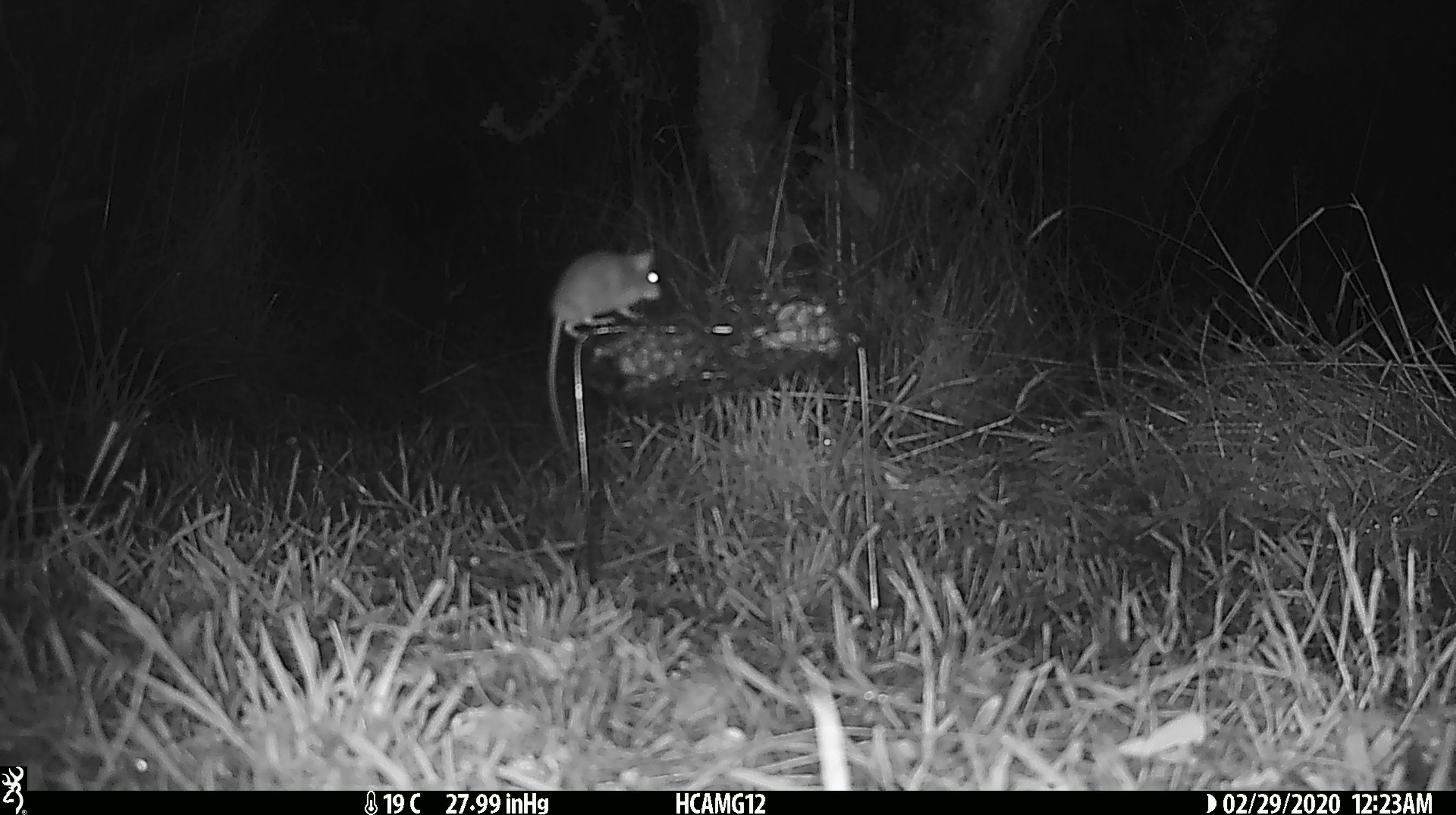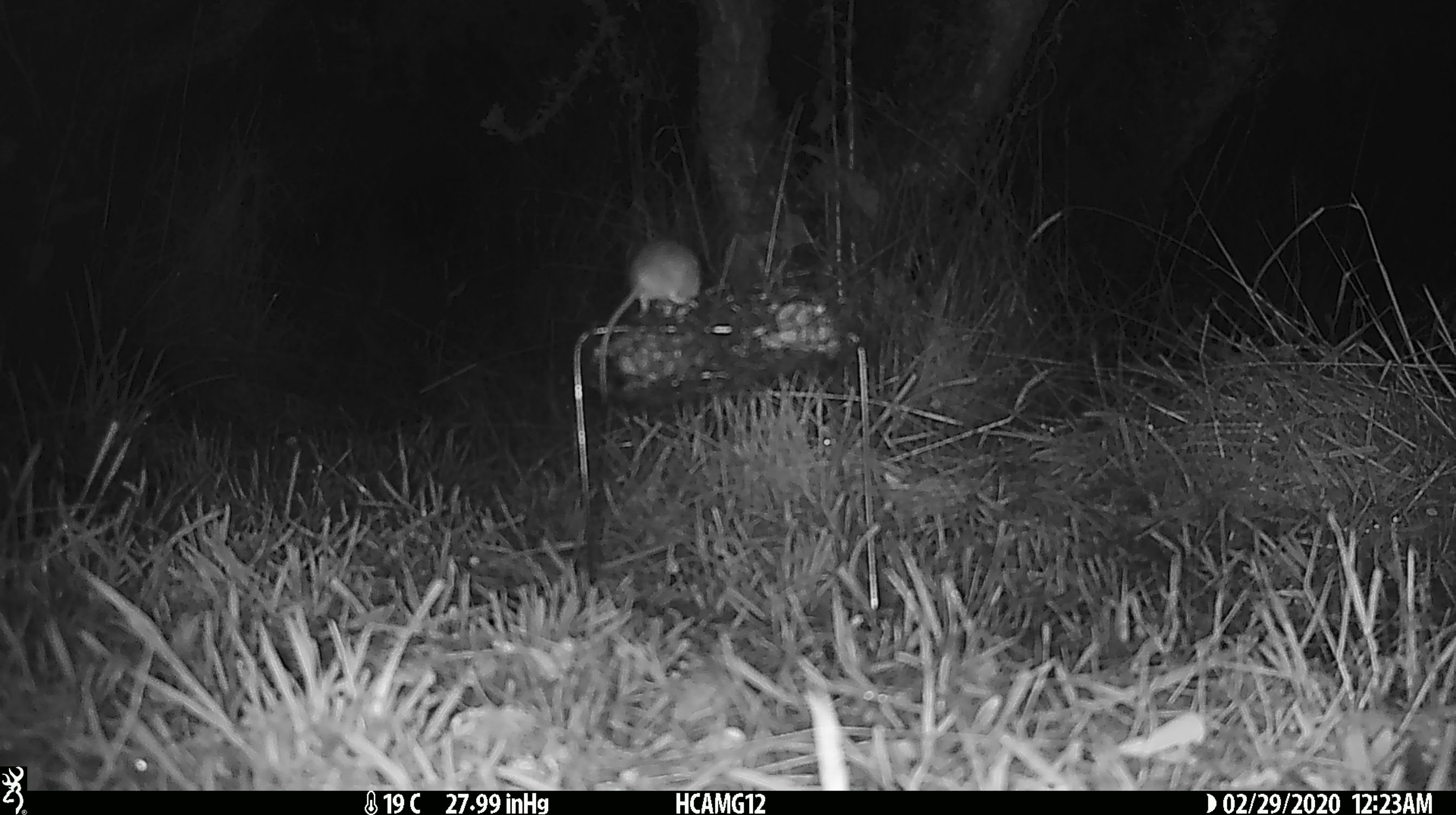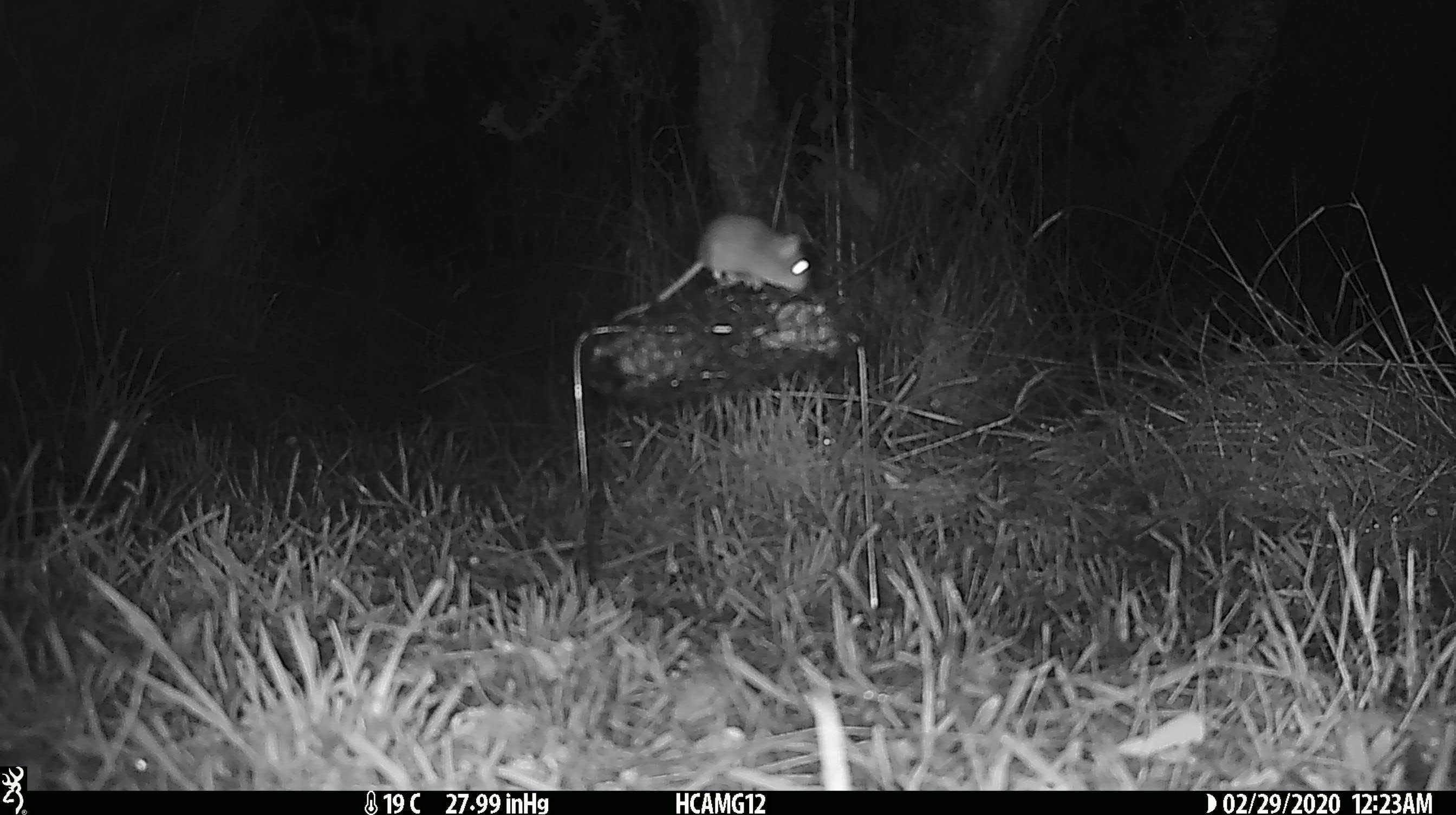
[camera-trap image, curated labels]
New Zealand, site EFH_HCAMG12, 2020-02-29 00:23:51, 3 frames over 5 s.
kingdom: Animalia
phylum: Chordata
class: Mammalia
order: Rodentia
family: Muridae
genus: Mus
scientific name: Mus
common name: mouse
Mouse (Mus).